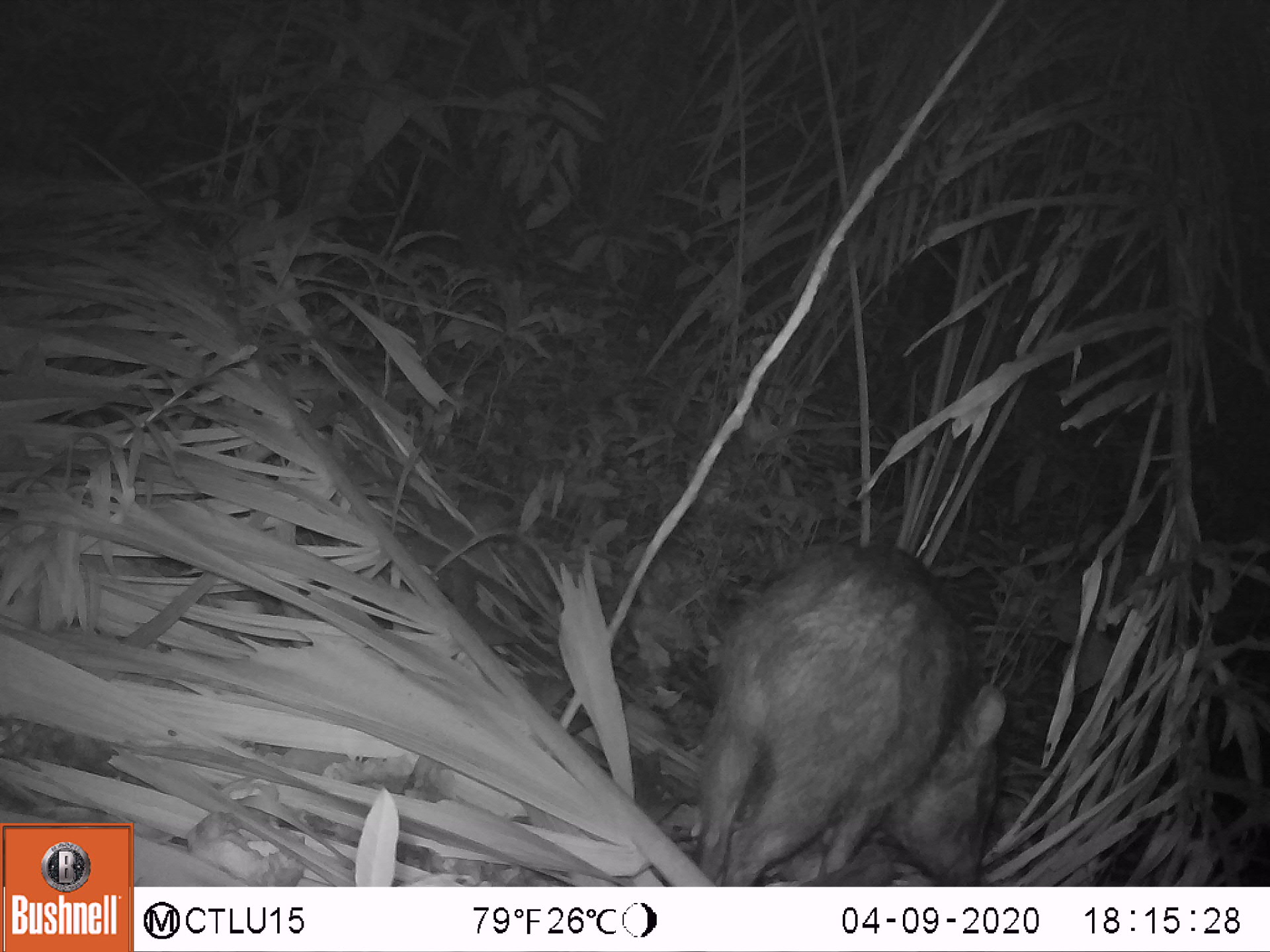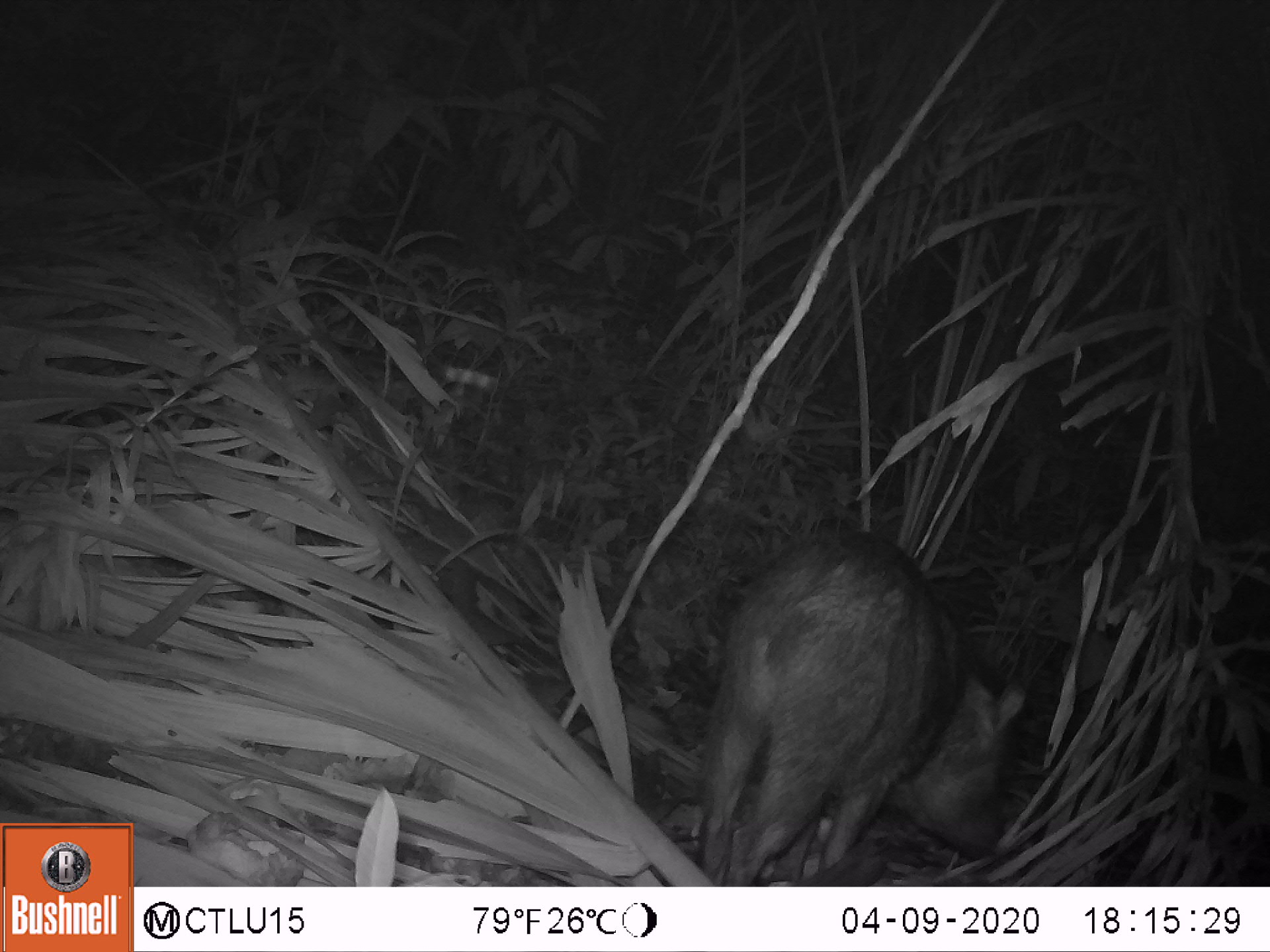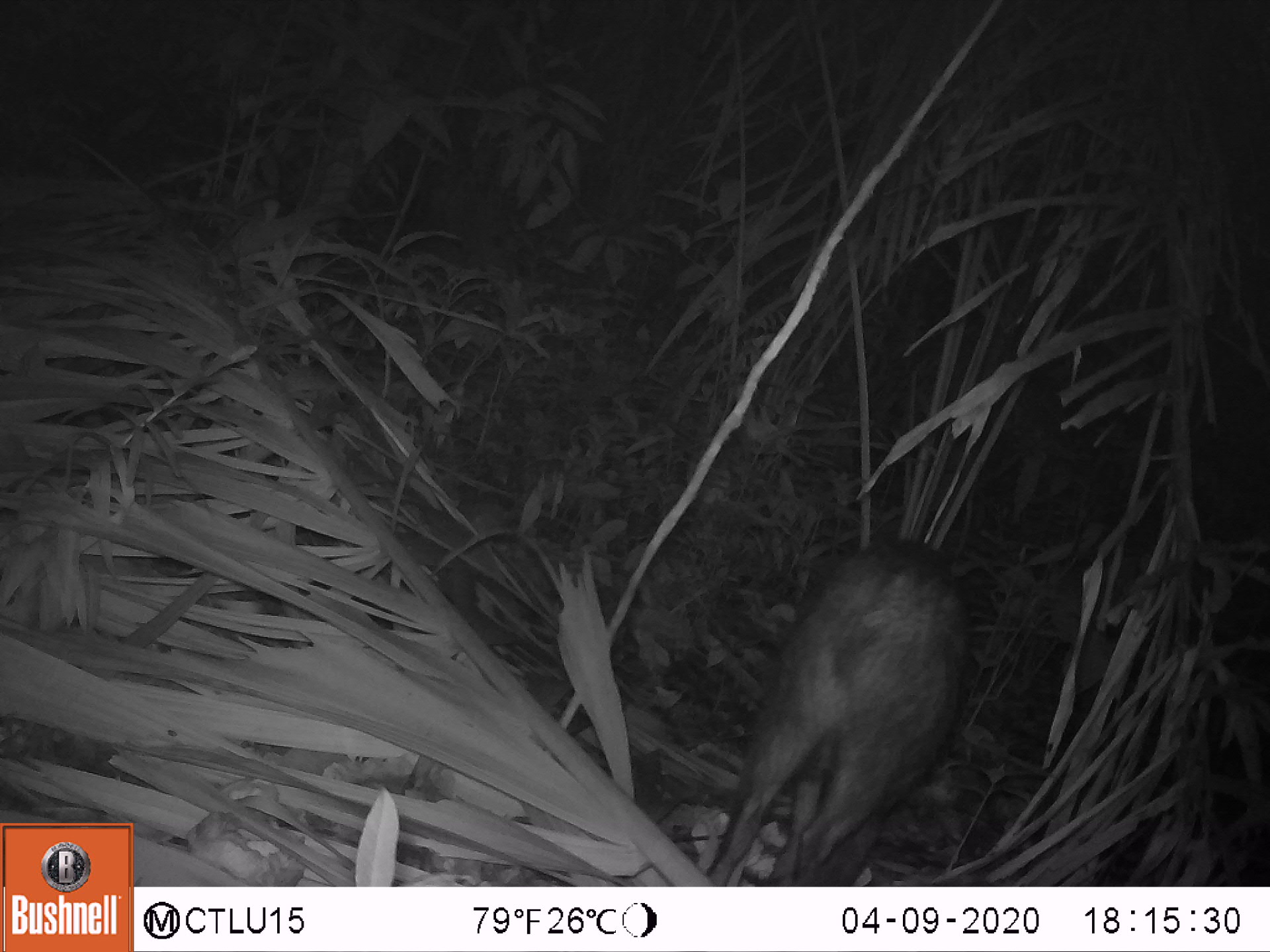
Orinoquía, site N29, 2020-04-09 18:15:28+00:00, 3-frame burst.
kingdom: Animalia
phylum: Chordata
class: Mammalia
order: Artiodactyla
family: Tayassuidae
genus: Pecari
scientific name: Pecari tajacu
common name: collared peccary